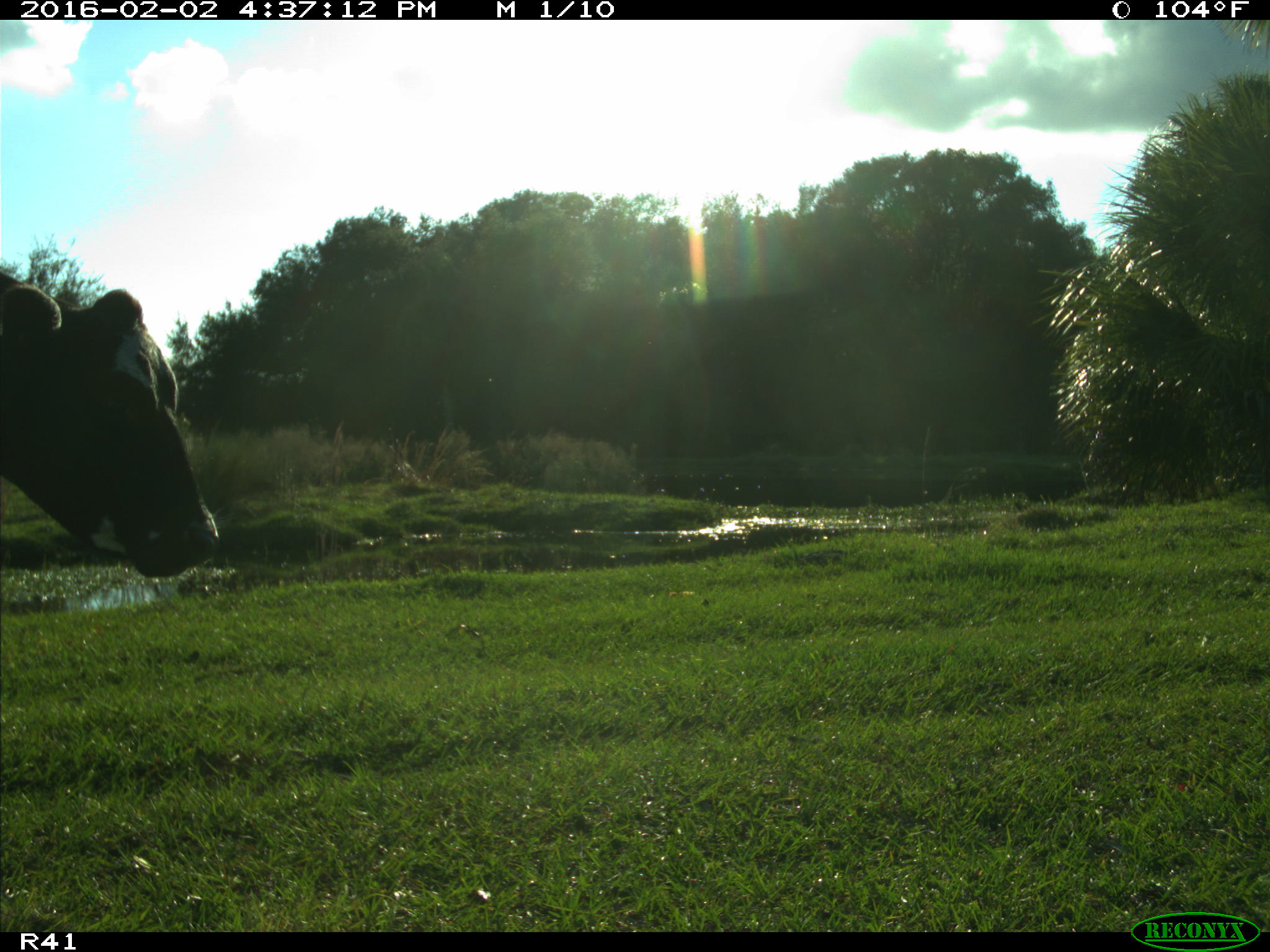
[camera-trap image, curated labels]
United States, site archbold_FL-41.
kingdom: Animalia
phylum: Chordata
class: Mammalia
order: Artiodactyla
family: Bovidae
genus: Bos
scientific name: Bos taurus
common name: domestic cow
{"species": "Bos taurus (domestic cow)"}